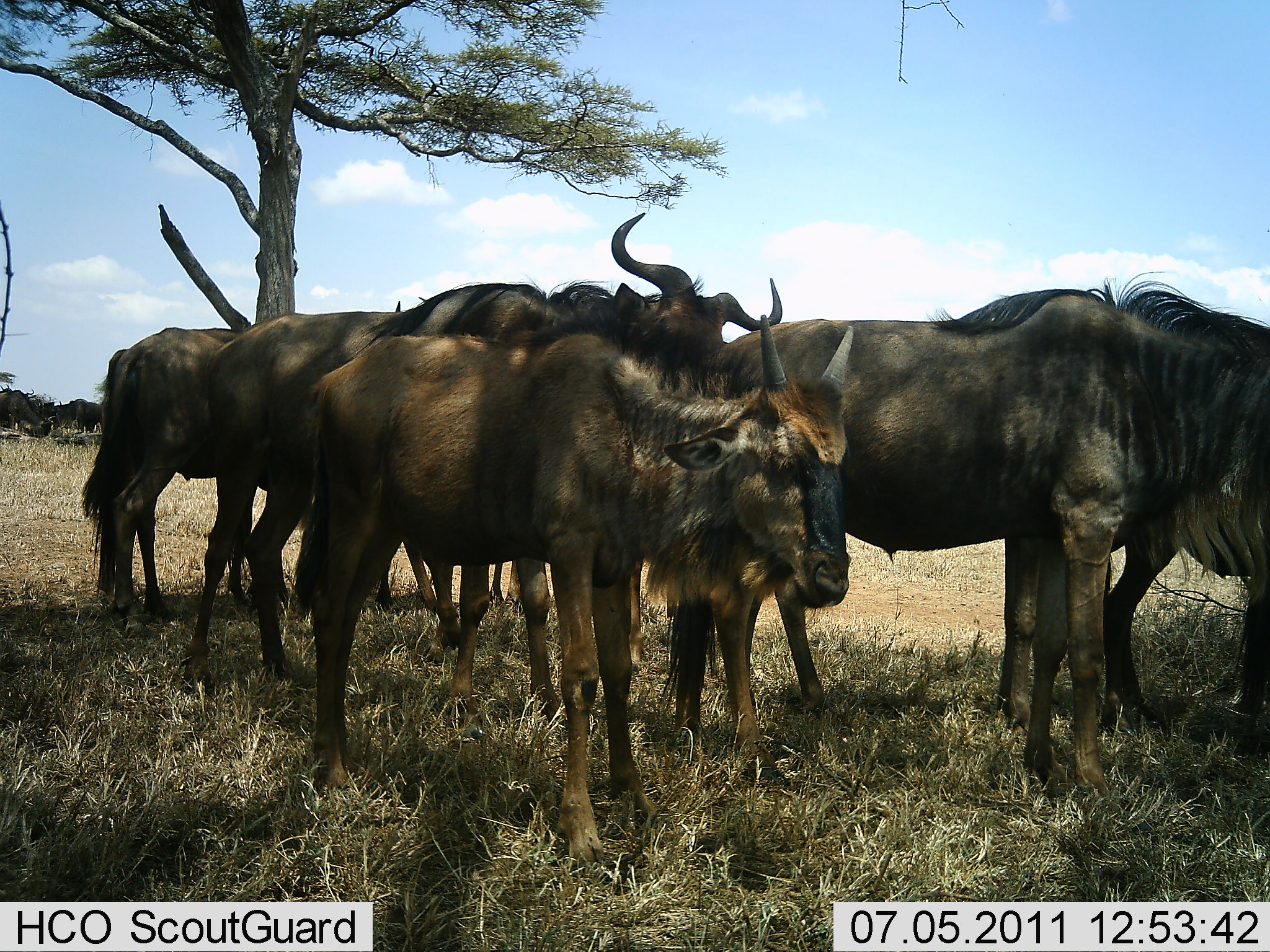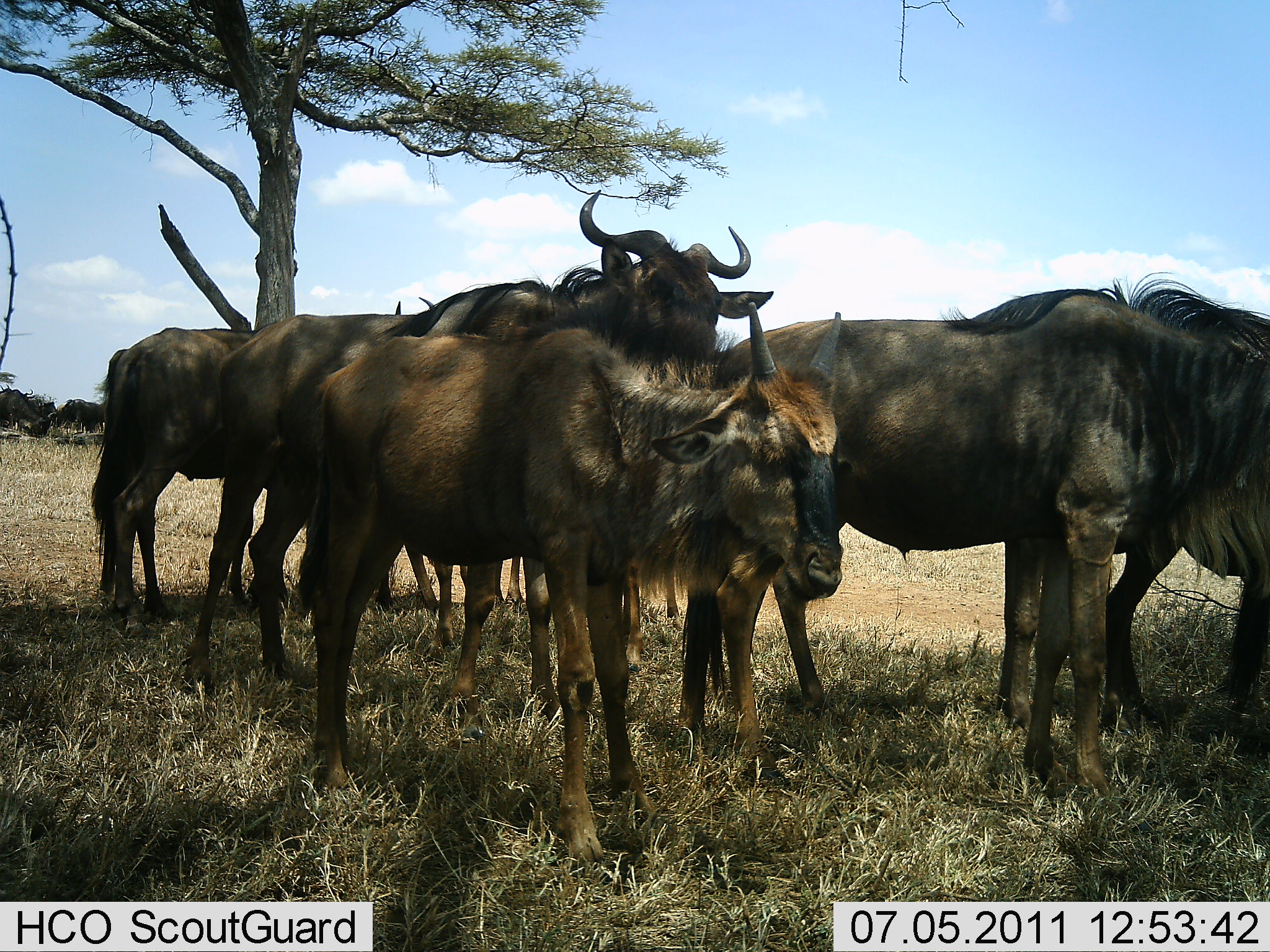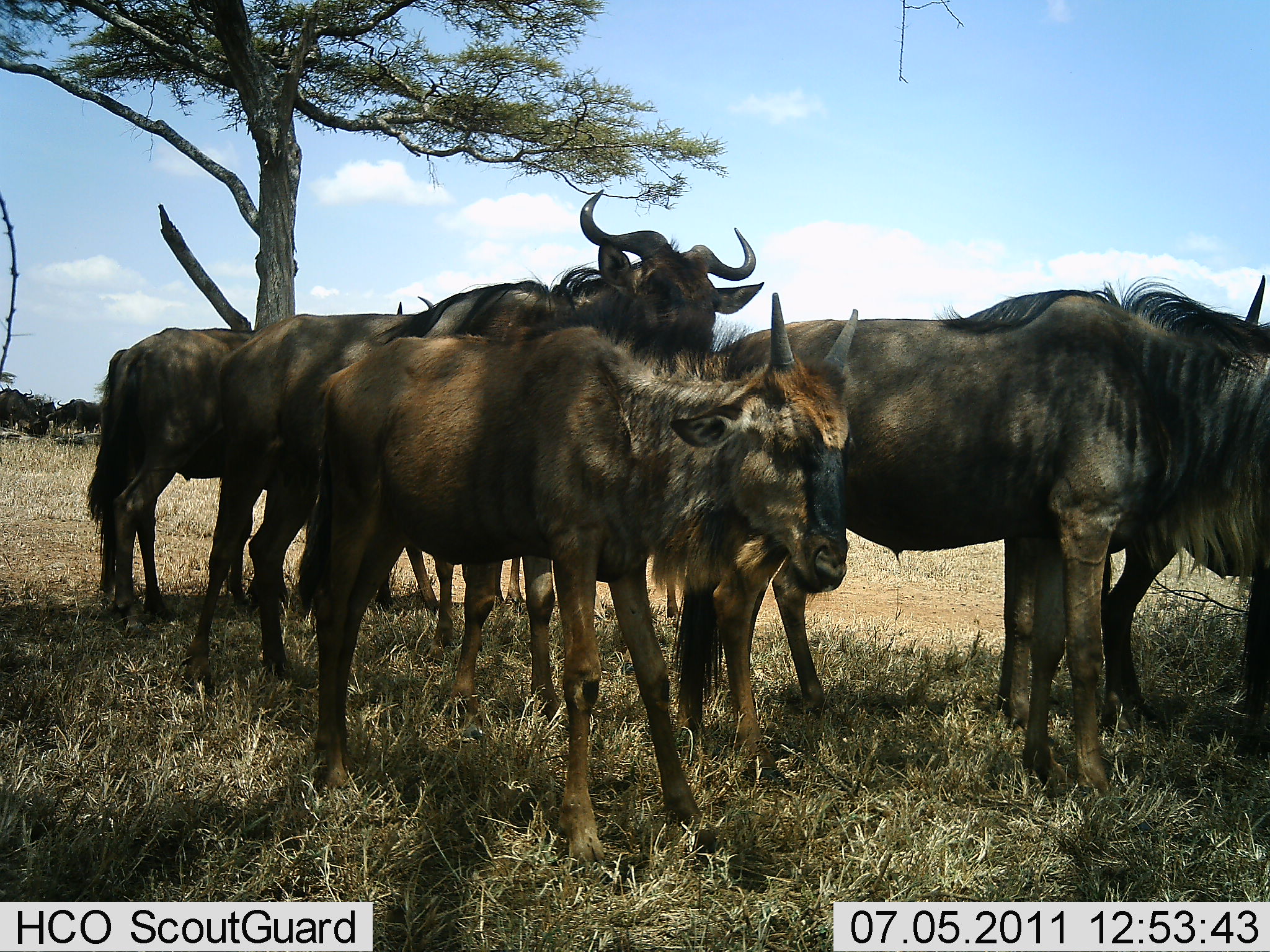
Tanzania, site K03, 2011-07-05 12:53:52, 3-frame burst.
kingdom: Animalia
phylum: Chordata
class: Mammalia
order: Artiodactyla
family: Bovidae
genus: Connochaetes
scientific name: Connochaetes taurinus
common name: blue wildebeest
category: wildebeest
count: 5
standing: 92%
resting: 8%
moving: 8%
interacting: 15%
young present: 38%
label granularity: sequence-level